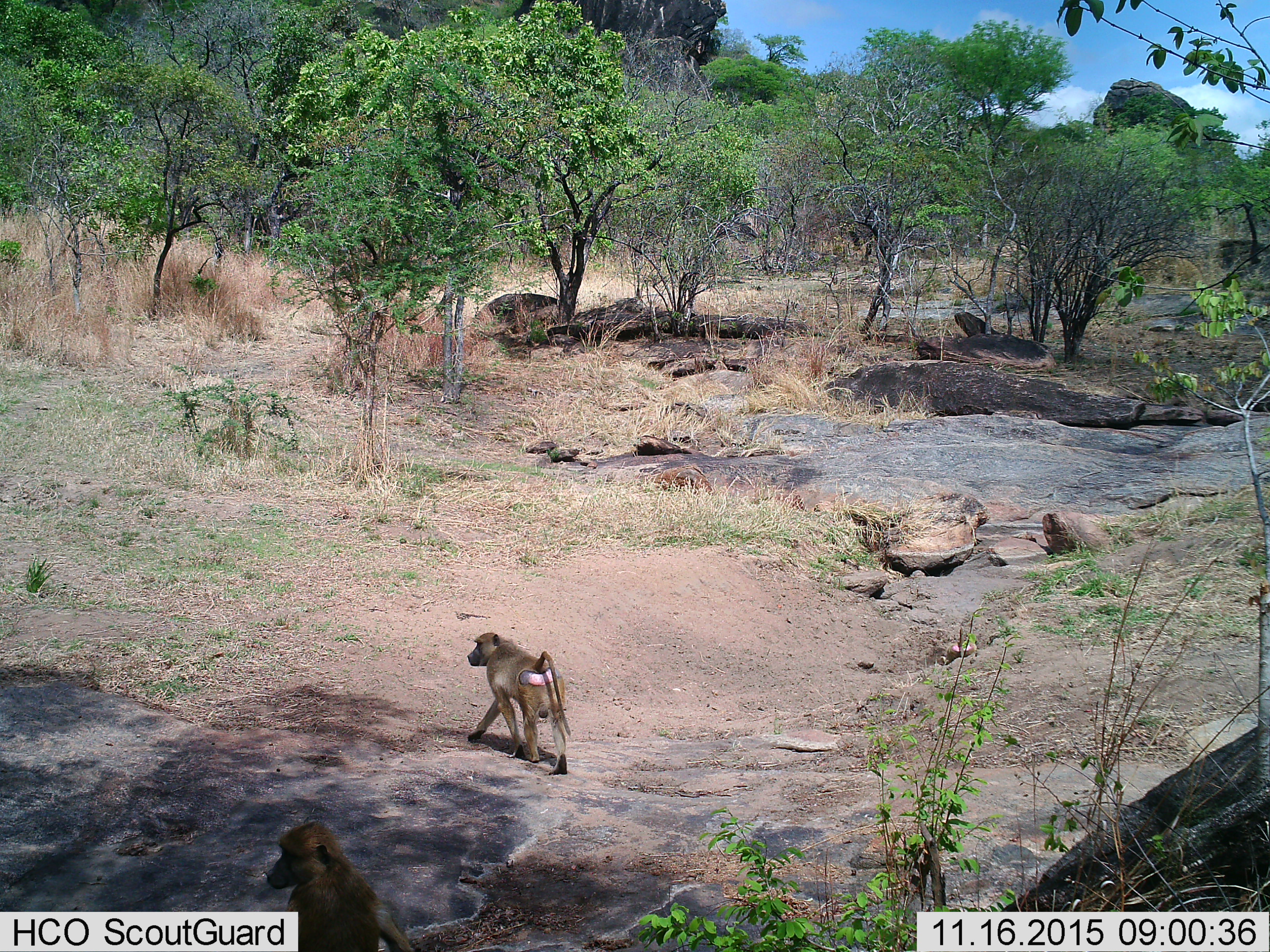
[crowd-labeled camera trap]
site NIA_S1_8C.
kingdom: Animalia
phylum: Chordata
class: Mammalia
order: Primates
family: Cercopithecidae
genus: Papio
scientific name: Papio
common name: baboon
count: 2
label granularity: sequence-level